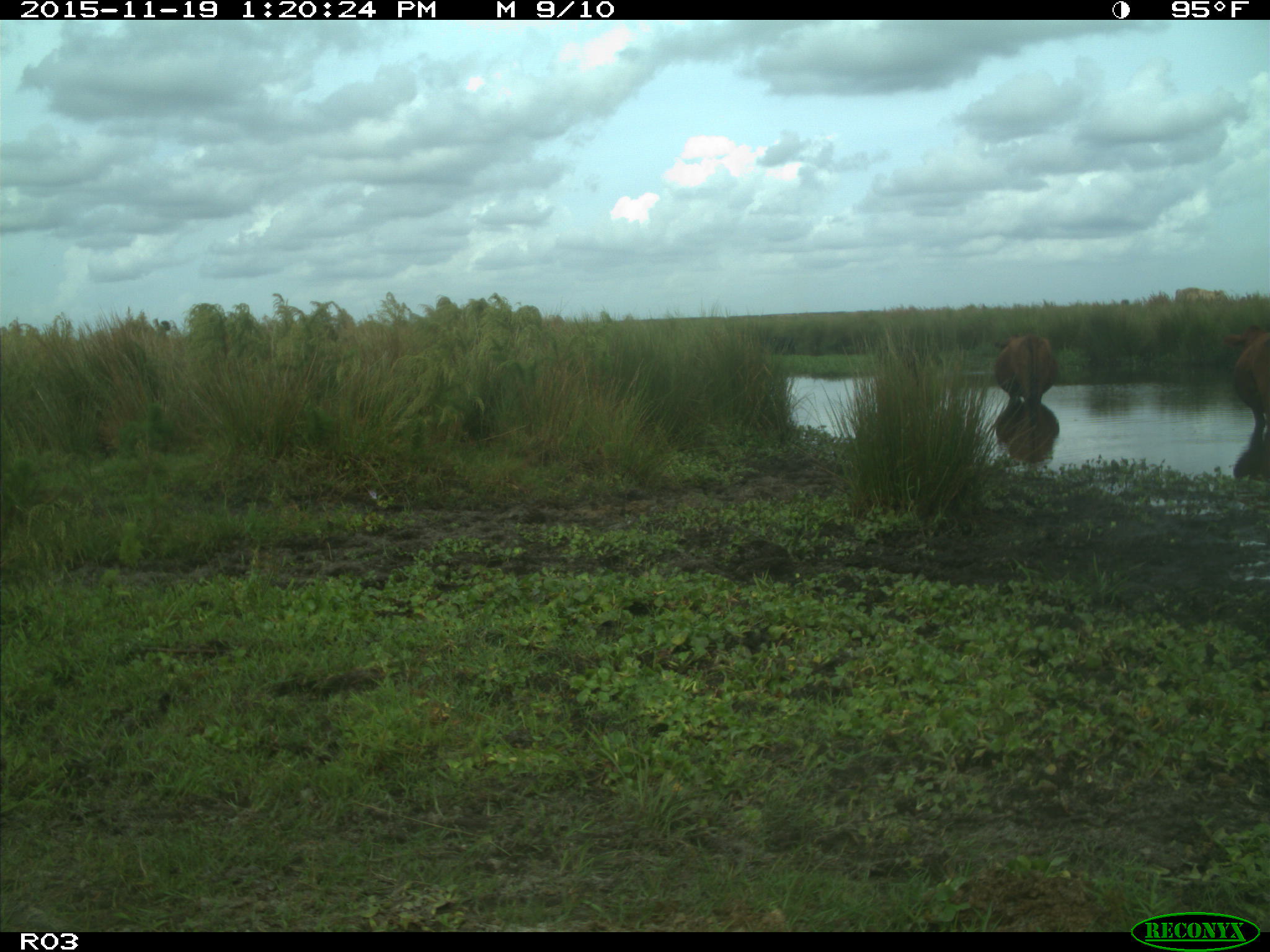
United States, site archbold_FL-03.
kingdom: Animalia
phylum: Chordata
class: Mammalia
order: Artiodactyla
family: Bovidae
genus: Bos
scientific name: Bos taurus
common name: domestic cow